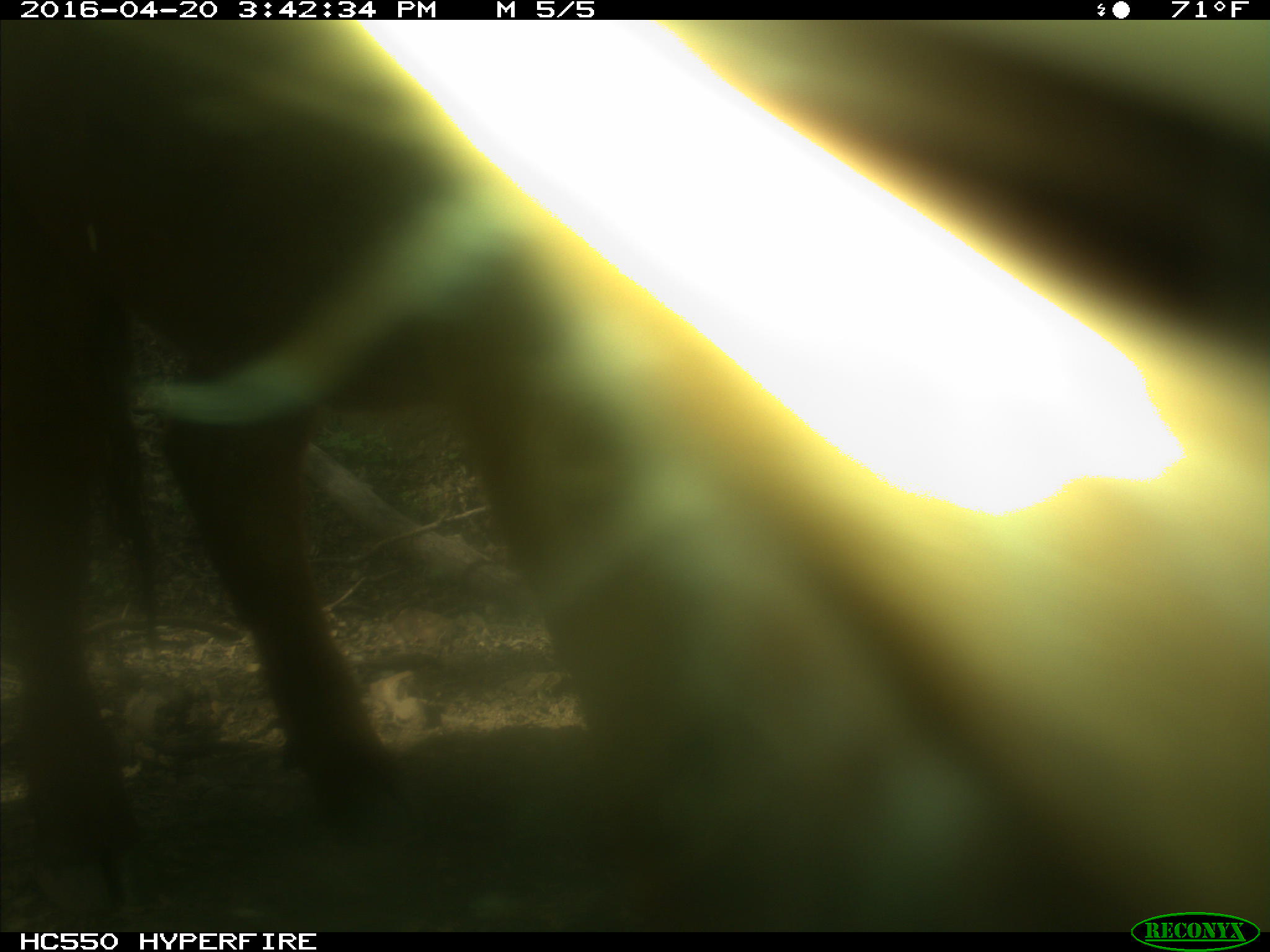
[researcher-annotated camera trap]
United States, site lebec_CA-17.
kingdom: Animalia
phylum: Chordata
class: Mammalia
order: Artiodactyla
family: Bovidae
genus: Bos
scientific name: Bos taurus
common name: domestic cow